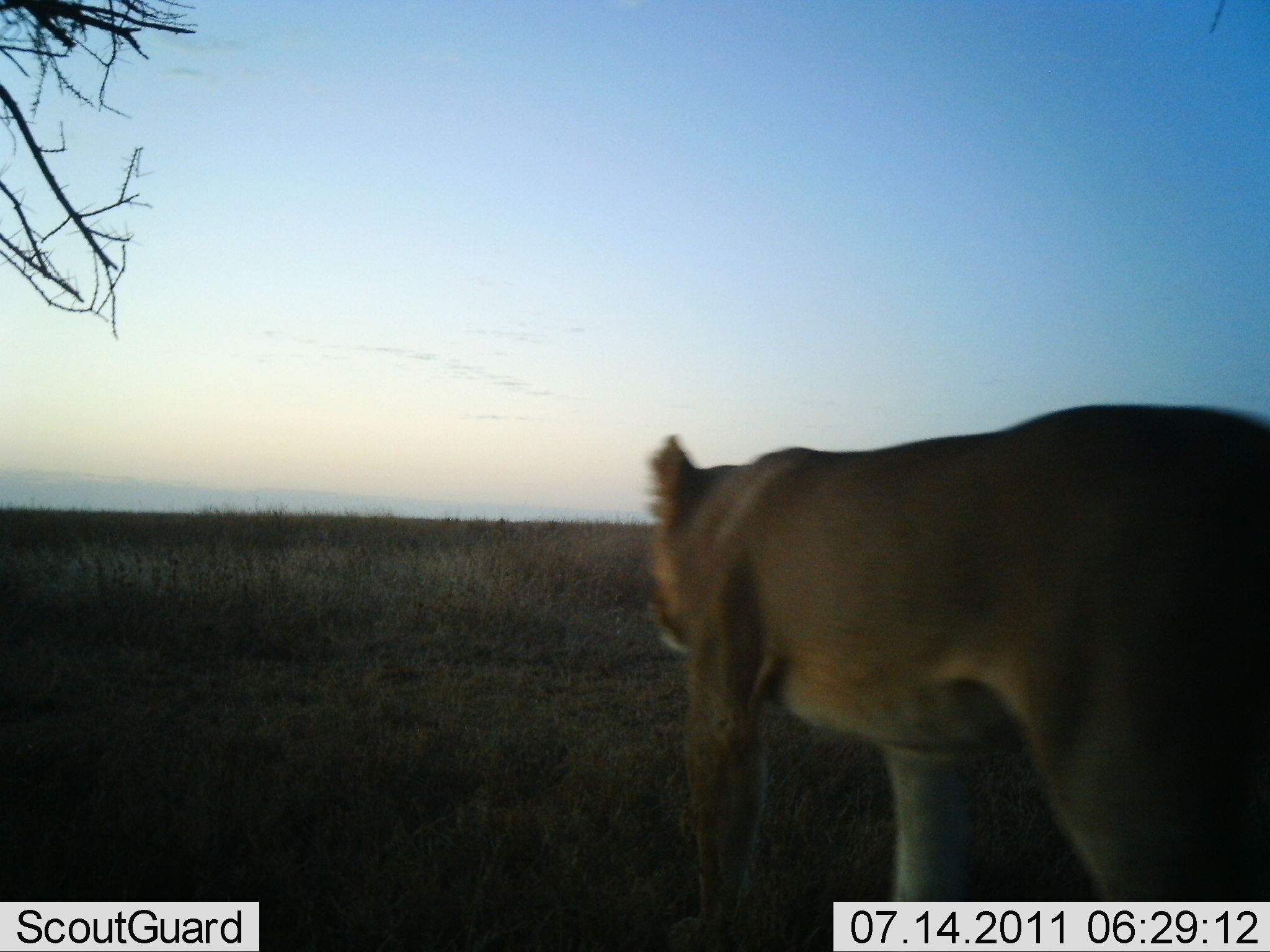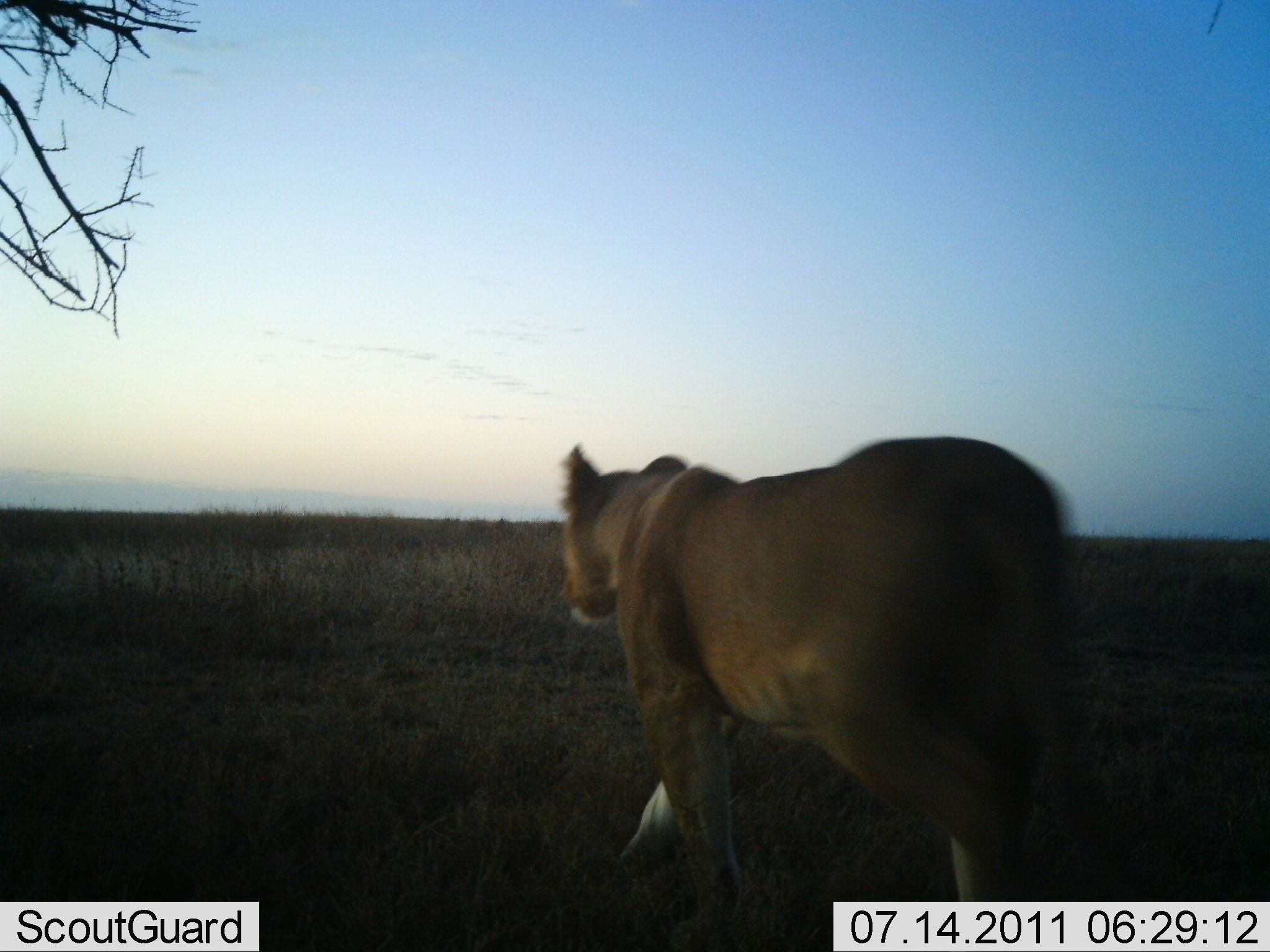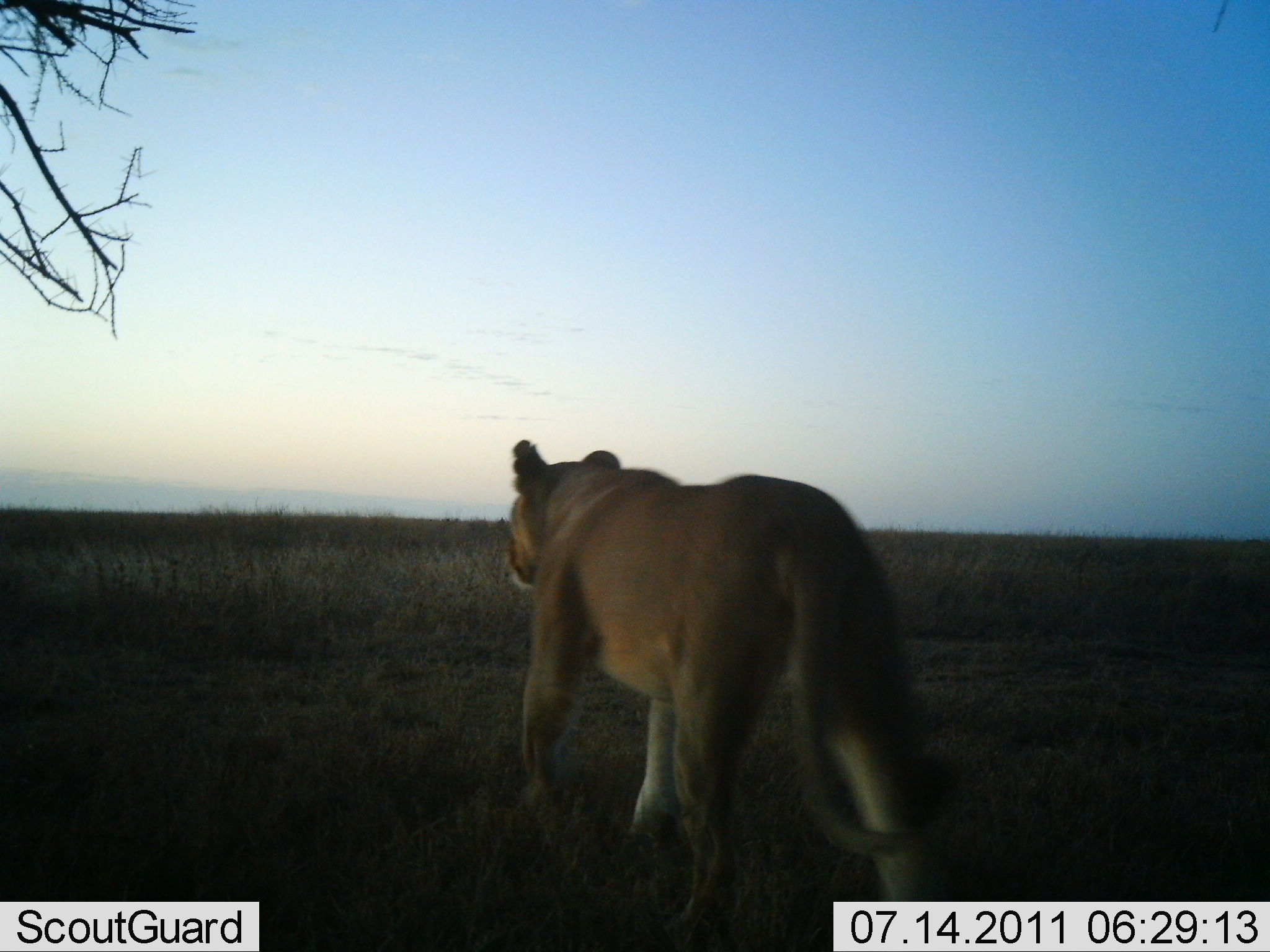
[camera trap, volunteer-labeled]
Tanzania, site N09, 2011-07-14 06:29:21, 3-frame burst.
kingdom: Animalia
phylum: Chordata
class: Mammalia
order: Carnivora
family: Felidae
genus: Panthera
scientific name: Panthera leo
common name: lion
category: lionfemale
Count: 1.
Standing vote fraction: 0%.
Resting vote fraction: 0%.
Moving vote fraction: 100%.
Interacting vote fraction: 0%.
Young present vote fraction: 0%.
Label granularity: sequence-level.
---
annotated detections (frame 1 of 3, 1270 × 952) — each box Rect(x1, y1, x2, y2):
animal: Rect(644, 402, 1270, 951)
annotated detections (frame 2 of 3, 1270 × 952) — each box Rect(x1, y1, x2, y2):
animal: Rect(551, 437, 1079, 951)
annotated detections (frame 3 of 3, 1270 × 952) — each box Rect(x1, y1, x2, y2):
animal: Rect(501, 435, 956, 951)